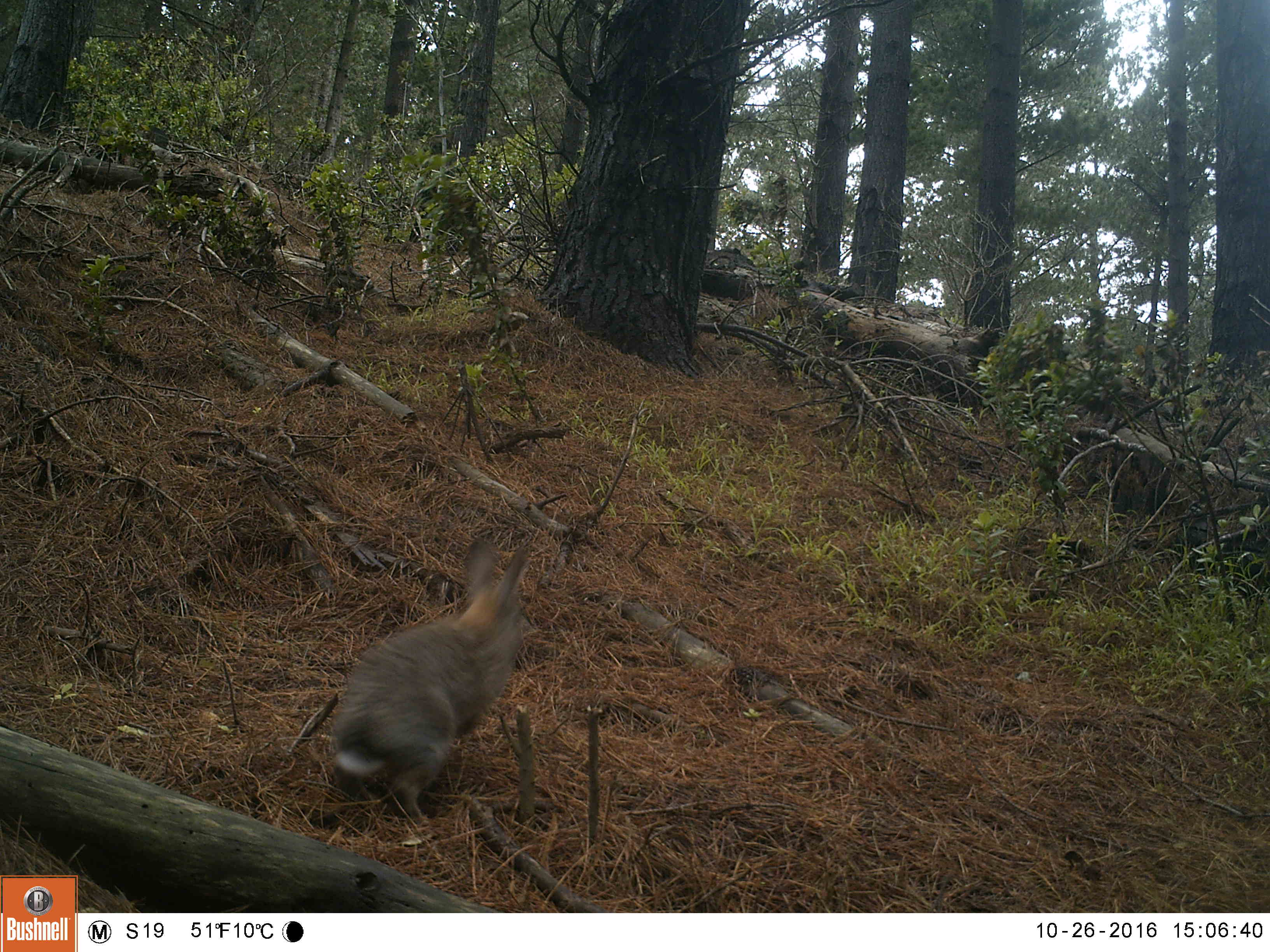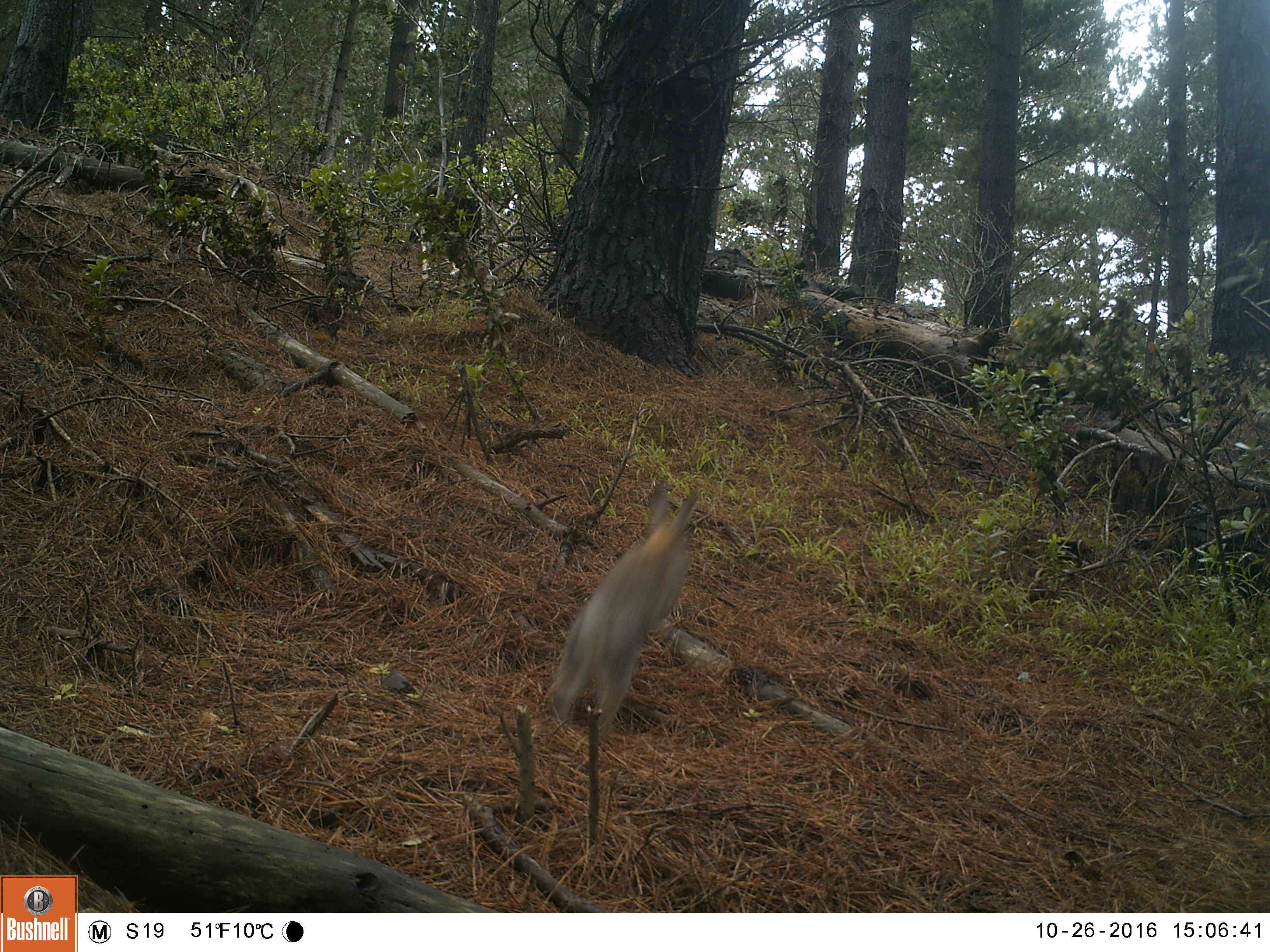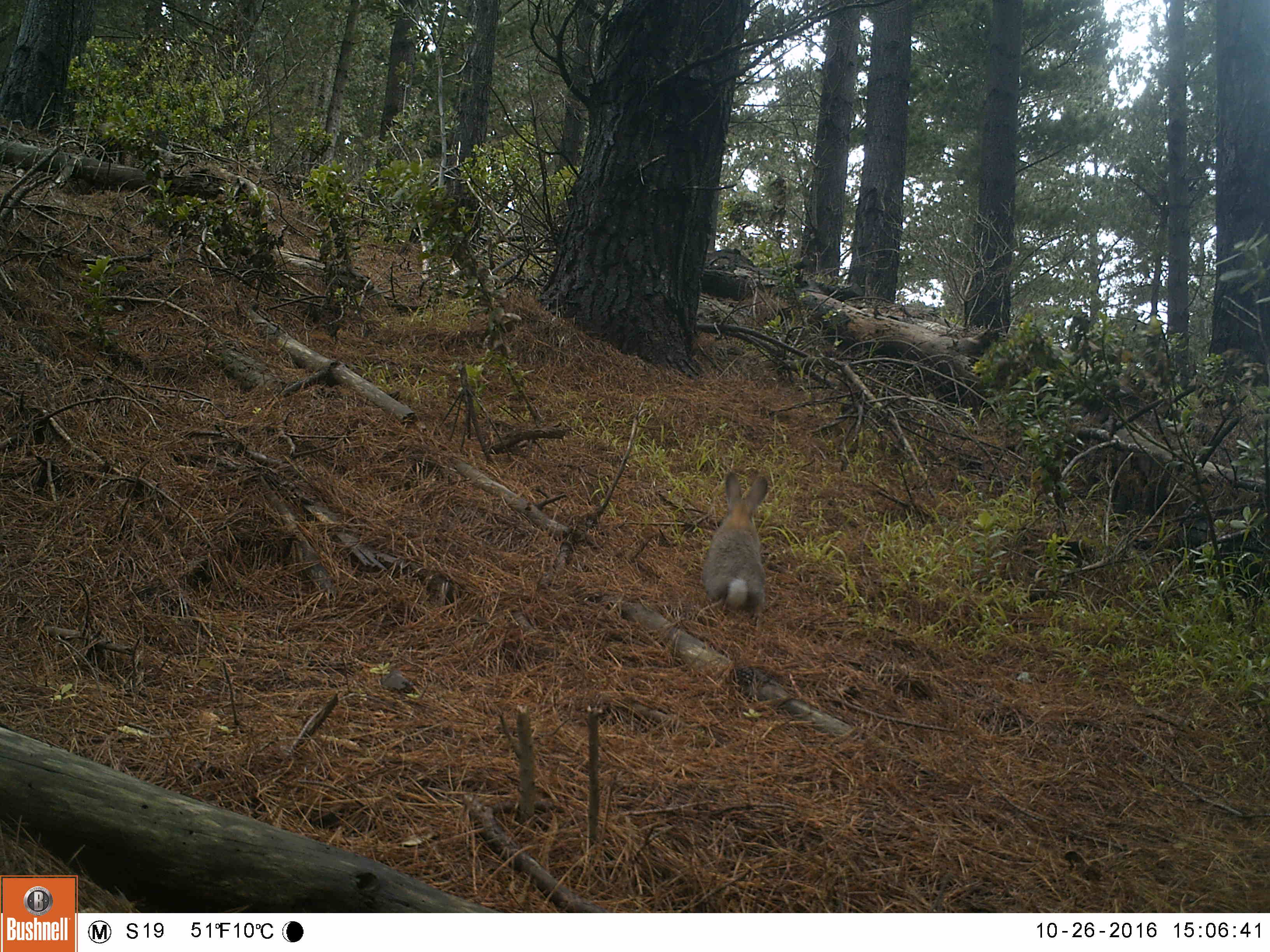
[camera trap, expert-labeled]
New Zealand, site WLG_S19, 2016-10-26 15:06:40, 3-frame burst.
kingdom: Animalia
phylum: Chordata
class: Mammalia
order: Lagomorpha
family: Leporidae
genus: Oryctolagus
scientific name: Oryctolagus cuniculus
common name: european rabbit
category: rabbit